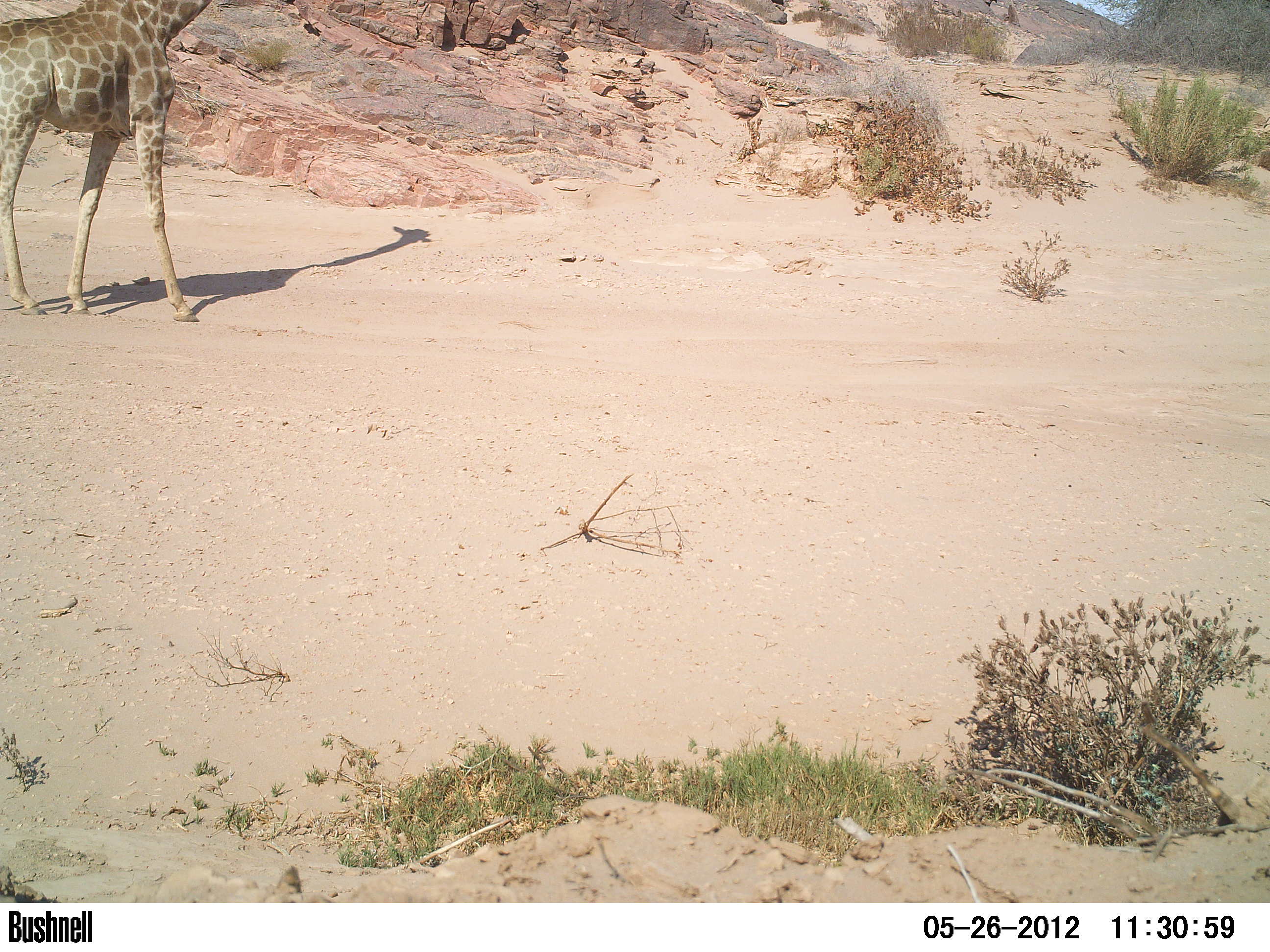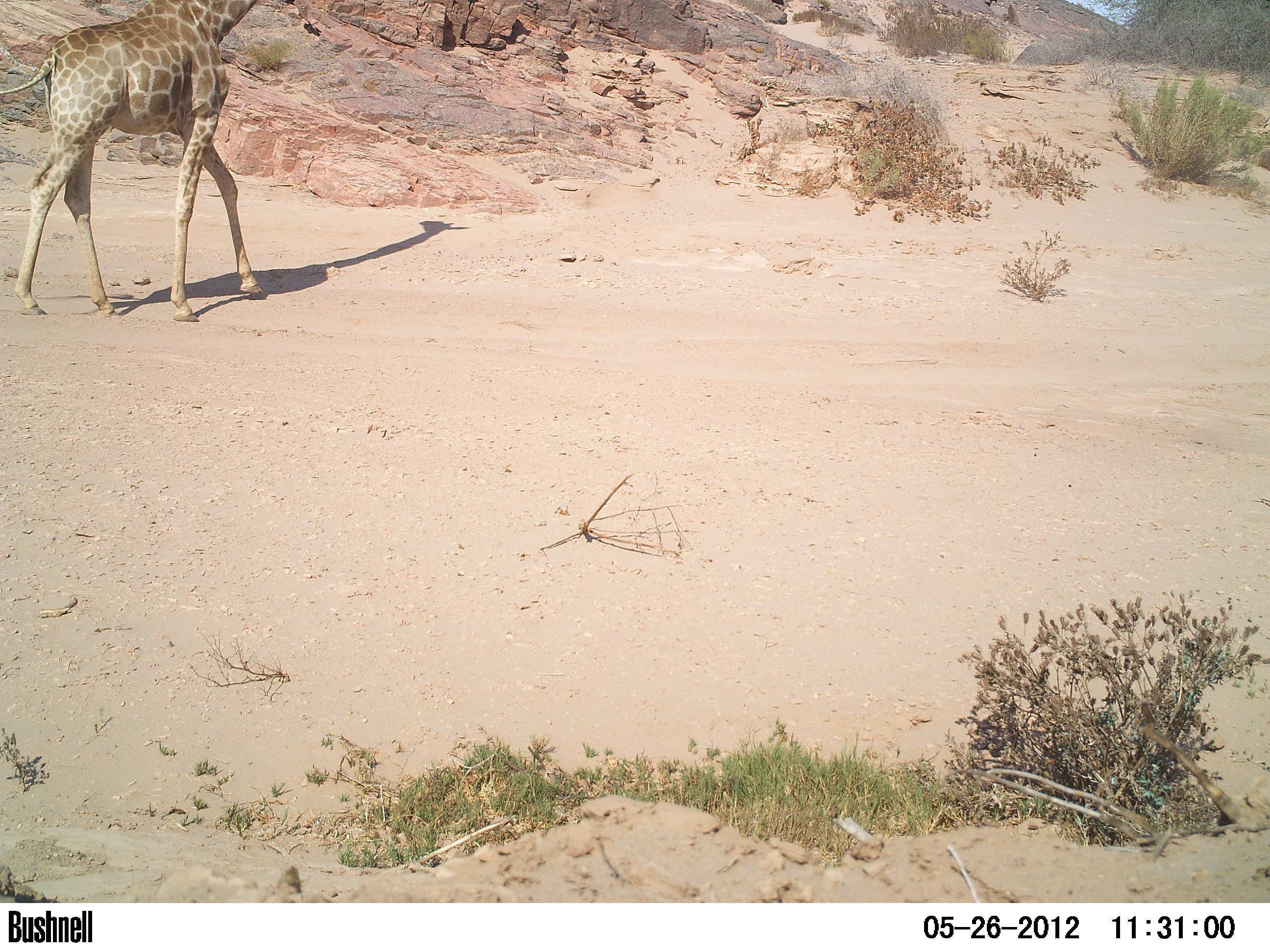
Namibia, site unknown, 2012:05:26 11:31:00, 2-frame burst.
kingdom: Animalia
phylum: Chordata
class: Mammalia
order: Artiodactyla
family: Giraffidae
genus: Giraffa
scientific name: Giraffa camelopardalis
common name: giraffe